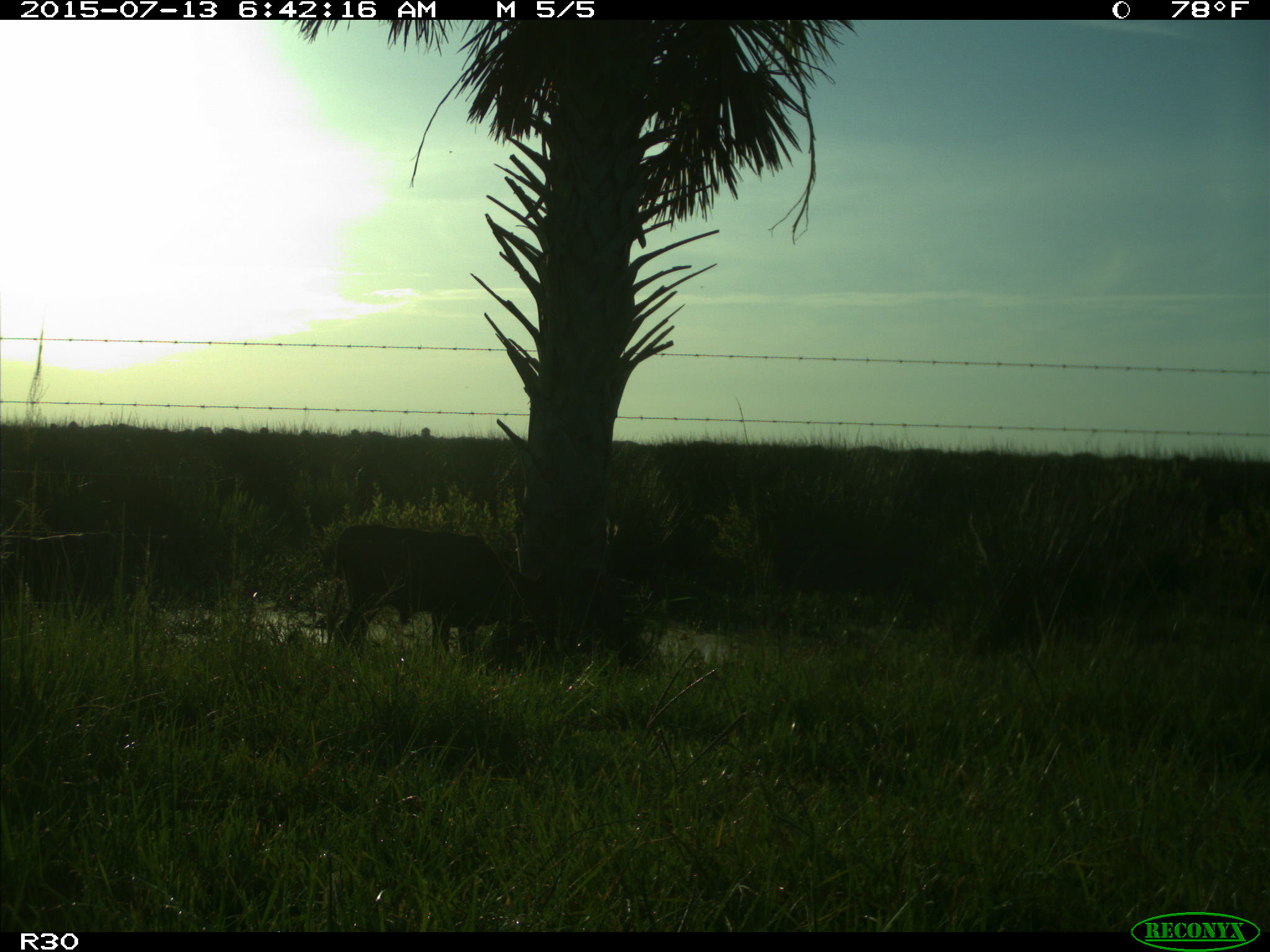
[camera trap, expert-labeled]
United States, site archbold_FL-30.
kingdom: Animalia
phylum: Chordata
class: Mammalia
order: Artiodactyla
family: Bovidae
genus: Bos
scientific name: Bos taurus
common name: domestic cow